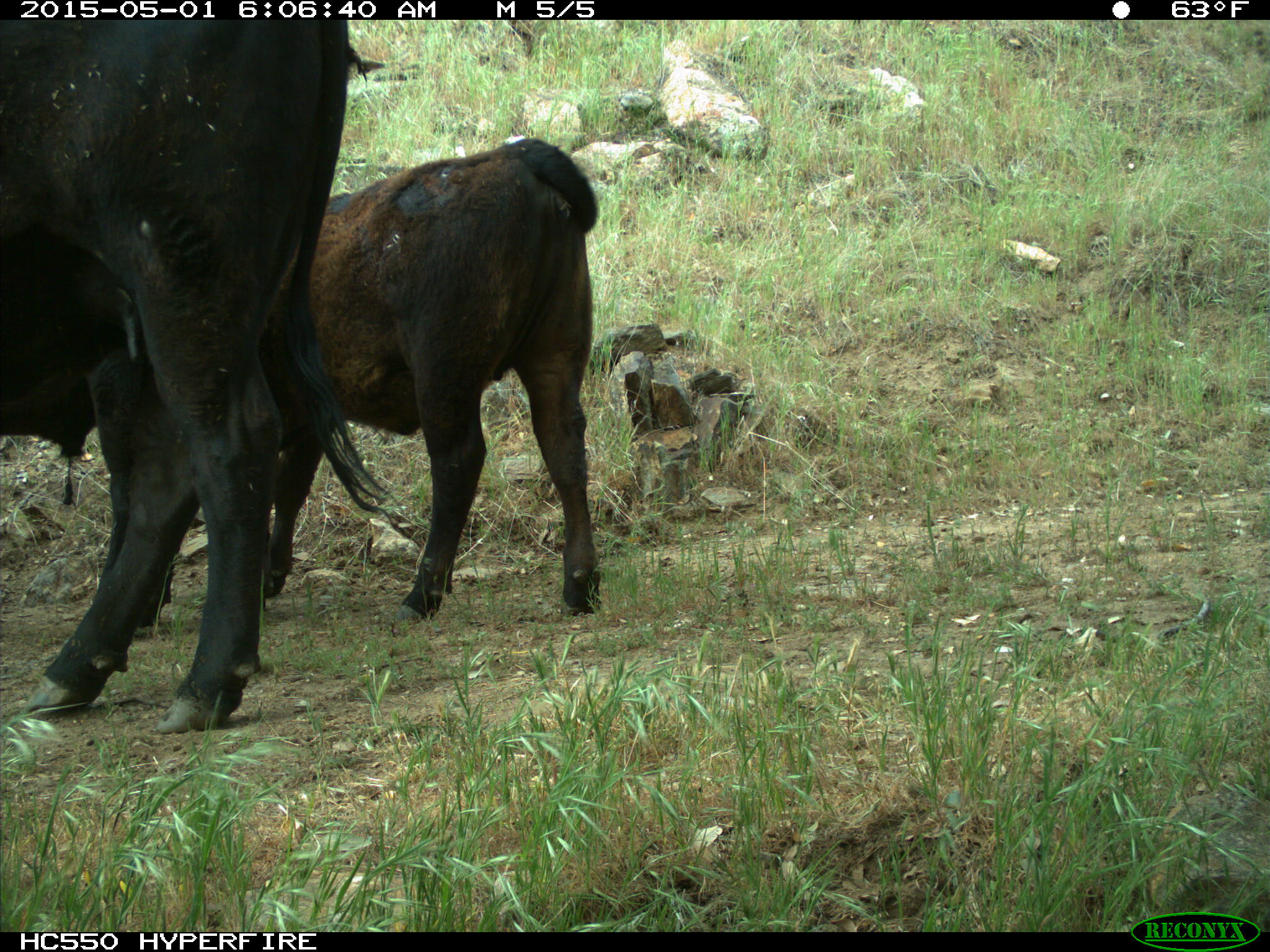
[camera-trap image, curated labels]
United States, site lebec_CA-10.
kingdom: Animalia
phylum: Chordata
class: Mammalia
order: Artiodactyla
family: Bovidae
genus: Bos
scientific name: Bos taurus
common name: domestic cow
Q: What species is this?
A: Bos taurus (domestic cow).